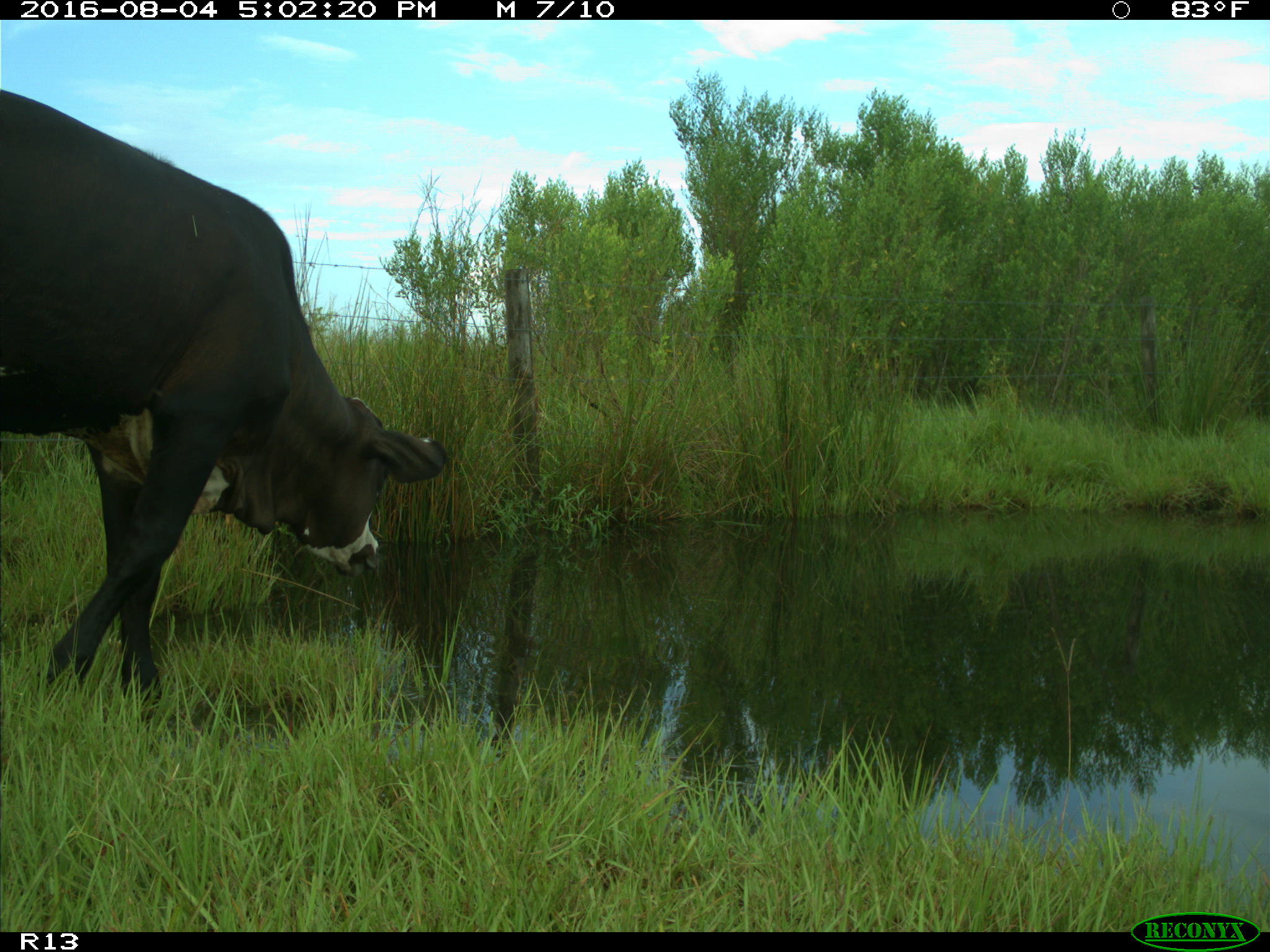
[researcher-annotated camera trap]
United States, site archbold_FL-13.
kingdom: Animalia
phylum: Chordata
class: Mammalia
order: Artiodactyla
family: Bovidae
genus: Bos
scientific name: Bos taurus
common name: domestic cow